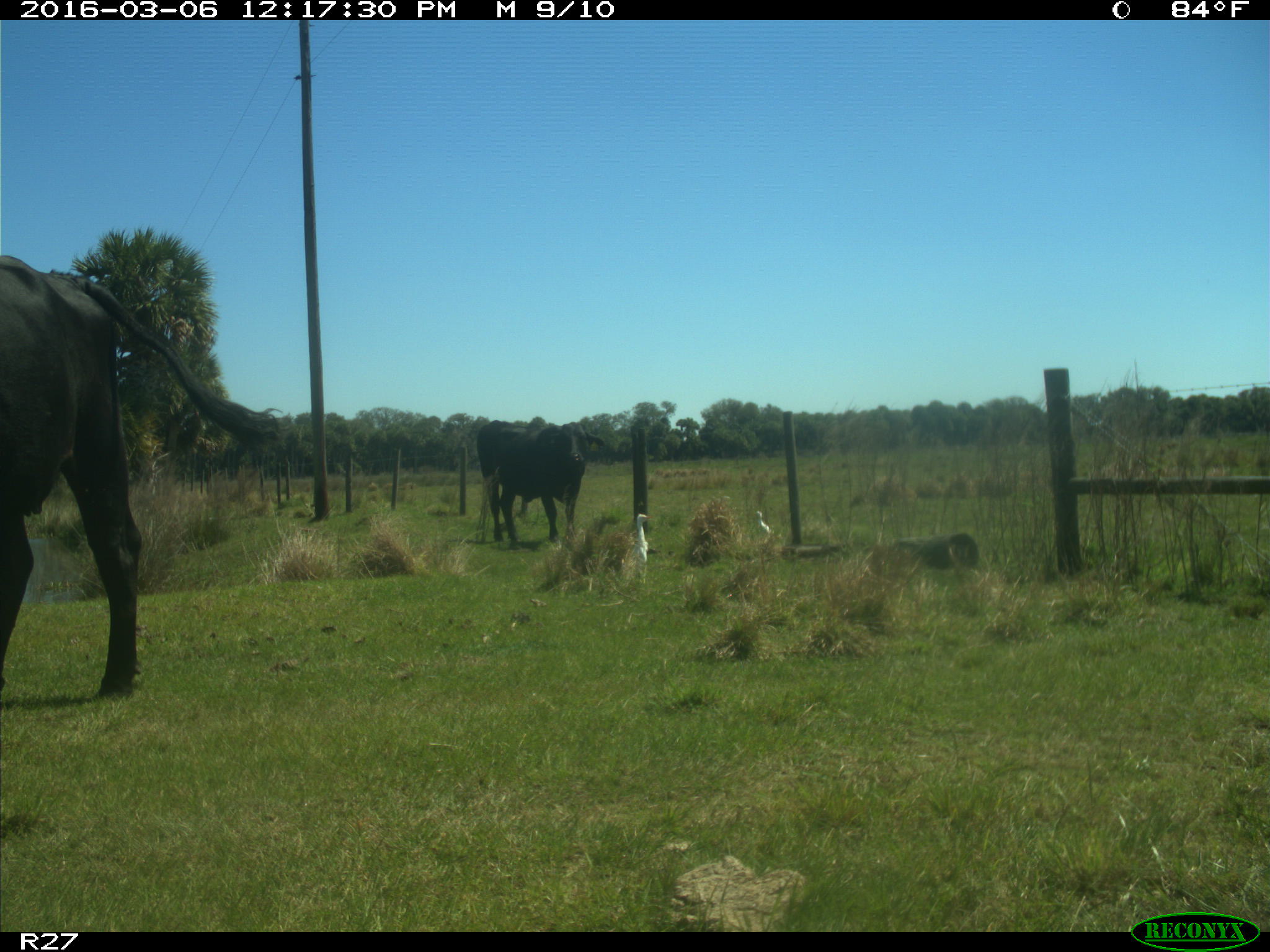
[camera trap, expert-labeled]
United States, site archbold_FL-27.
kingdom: Animalia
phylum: Chordata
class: Mammalia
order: Artiodactyla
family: Bovidae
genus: Bos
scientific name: Bos taurus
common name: domestic cow